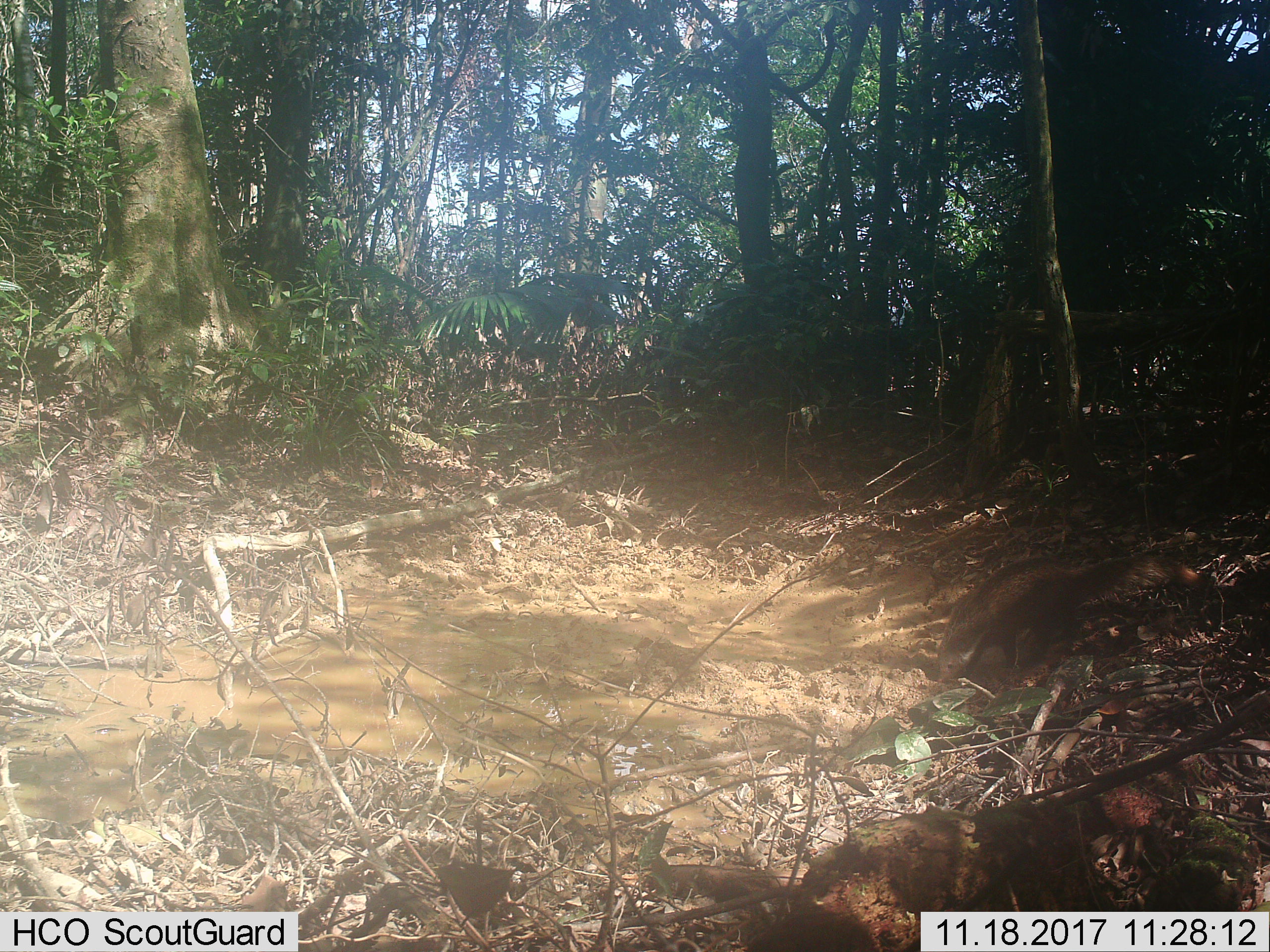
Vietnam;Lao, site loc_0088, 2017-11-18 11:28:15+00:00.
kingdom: Animalia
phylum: Chordata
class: Mammalia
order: Carnivora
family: Herpestidae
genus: Urva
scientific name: Urva urva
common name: crab-eating mongoose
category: crab eating mongoose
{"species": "crab eating mongoose (crab-eating mongoose) (Urva urva)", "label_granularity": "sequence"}